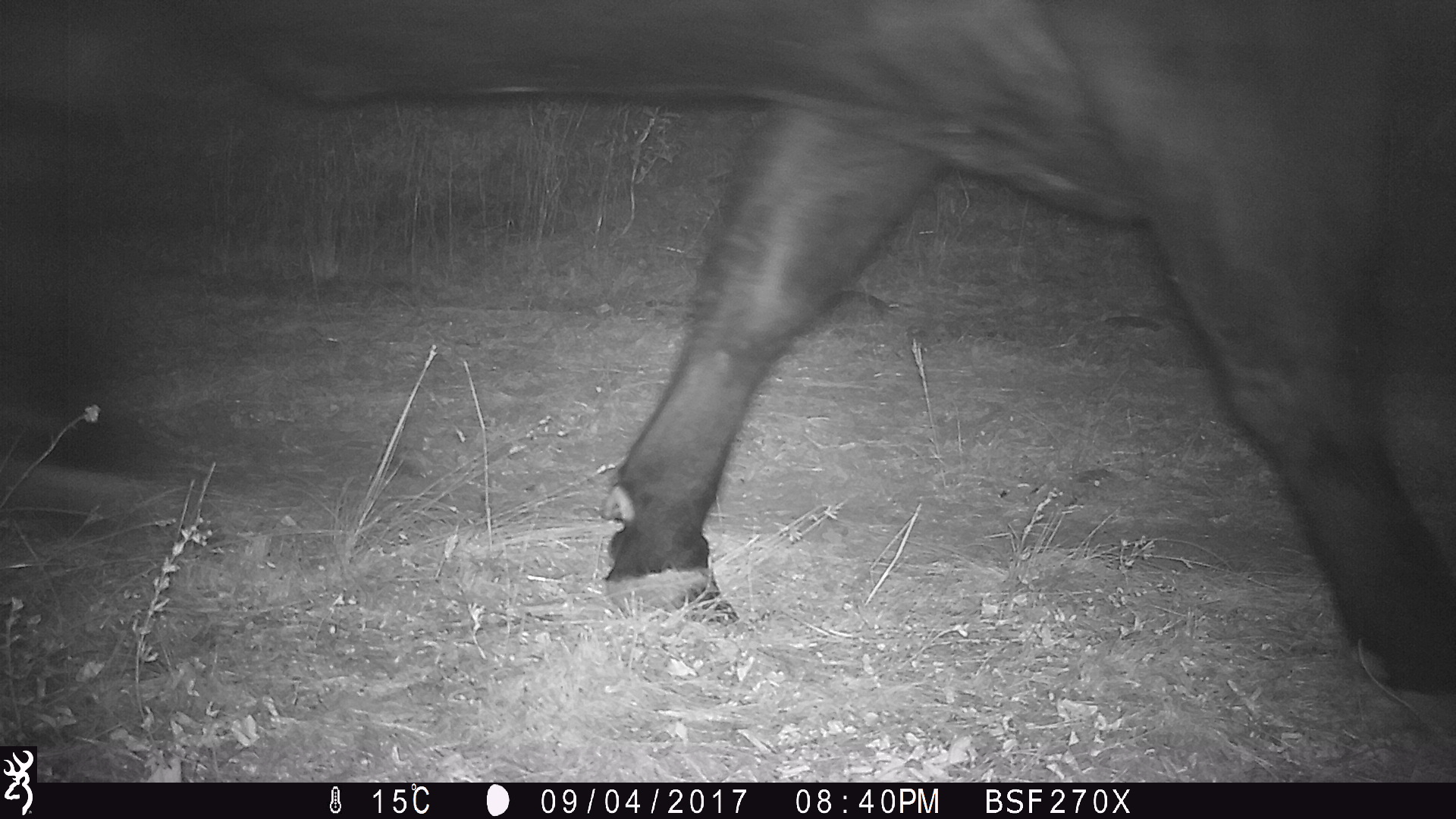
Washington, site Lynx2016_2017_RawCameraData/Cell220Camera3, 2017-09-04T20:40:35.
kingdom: Animalia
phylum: Chordata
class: Mammalia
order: Artiodactyla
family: Bovidae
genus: Bos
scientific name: Bos taurus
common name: domestic cattle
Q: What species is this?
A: Domestic cattle (Bos taurus).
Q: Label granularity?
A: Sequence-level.